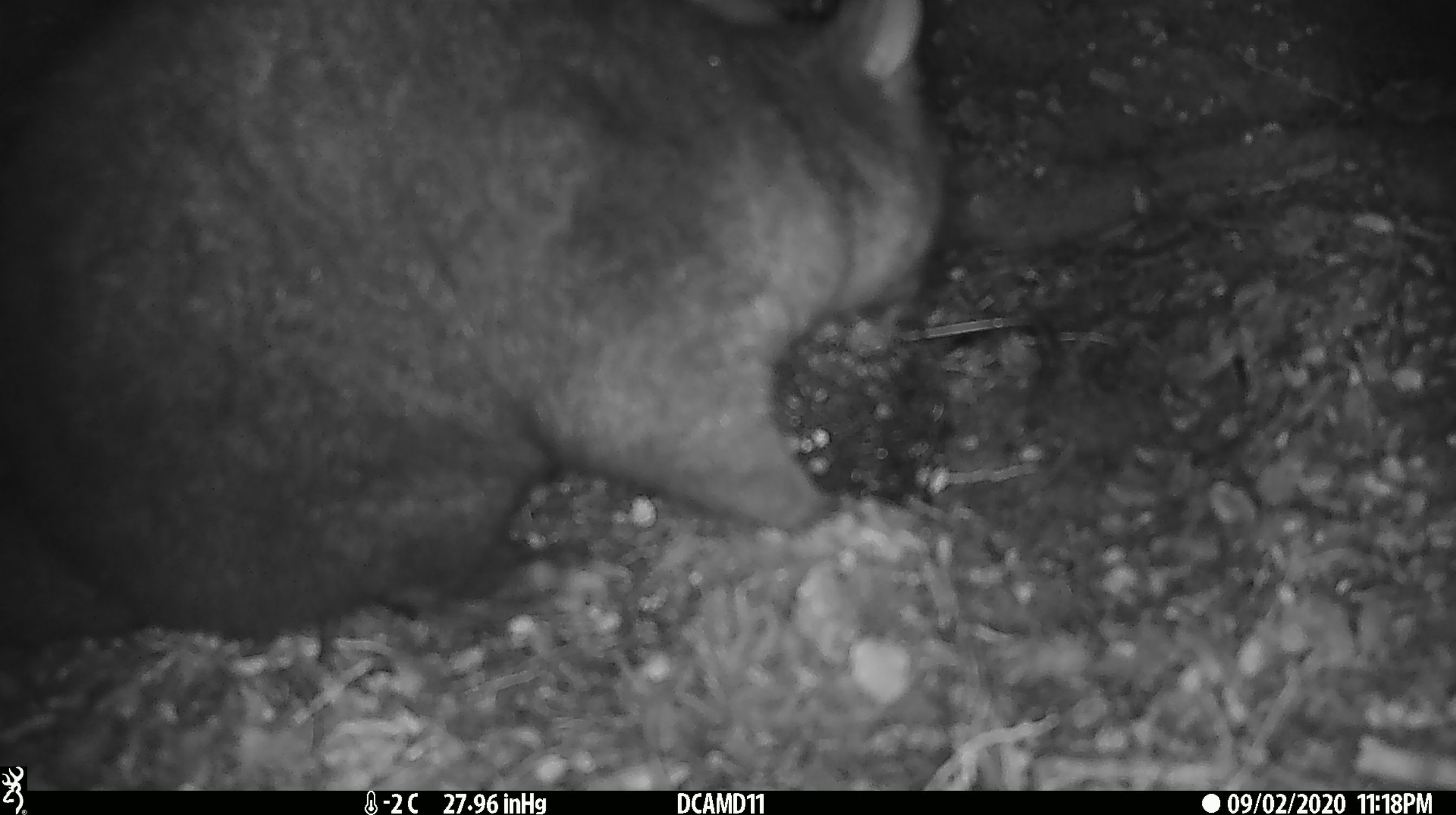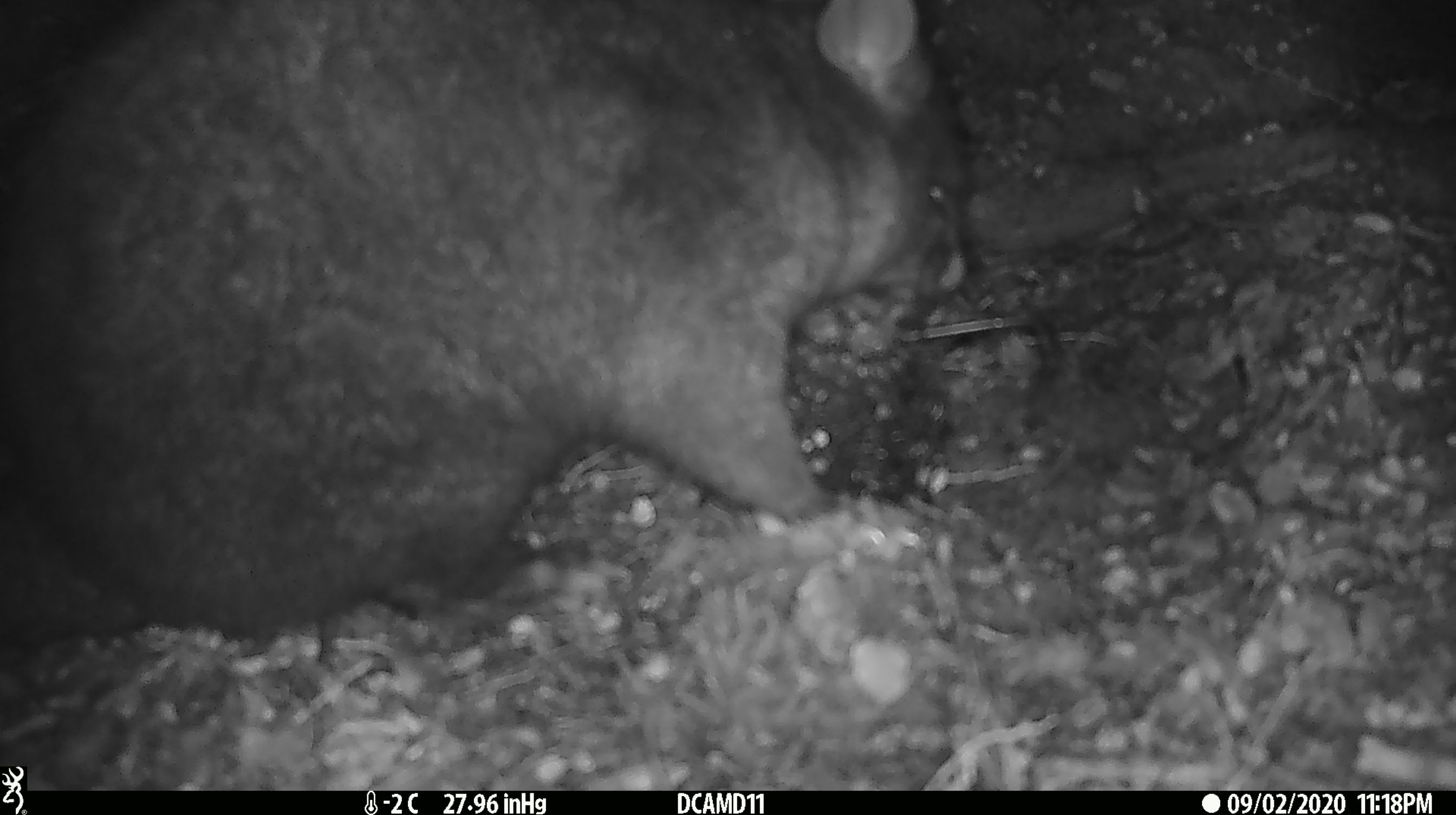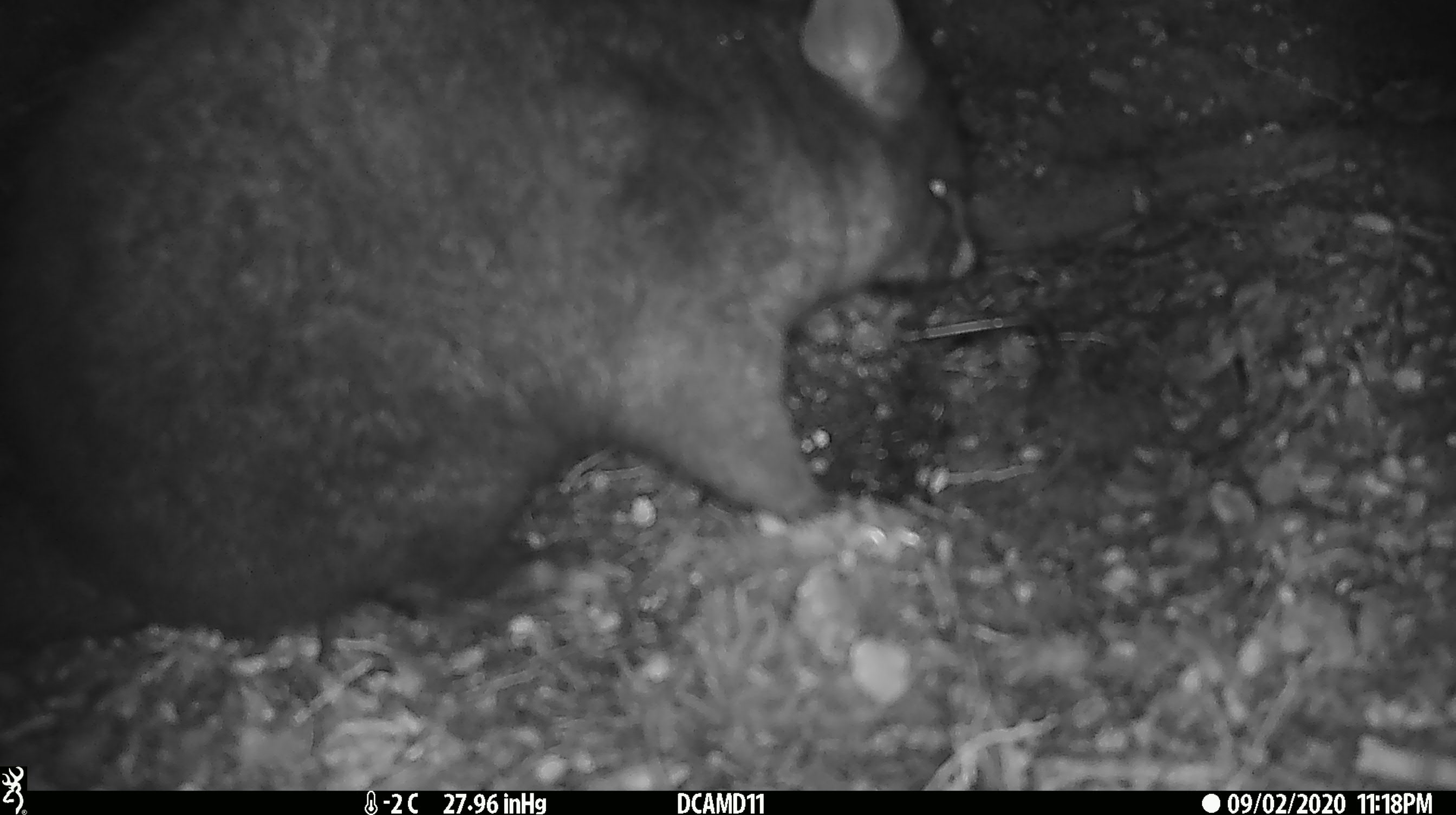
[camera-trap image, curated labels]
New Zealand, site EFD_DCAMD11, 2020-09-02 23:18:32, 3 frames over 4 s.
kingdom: Animalia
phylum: Chordata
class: Mammalia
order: Diprotodontia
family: Phalangeridae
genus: Trichosurus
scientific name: Trichosurus vulpecula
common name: common brushtail possum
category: possum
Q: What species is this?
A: Possum (common brushtail possum) (Trichosurus vulpecula).